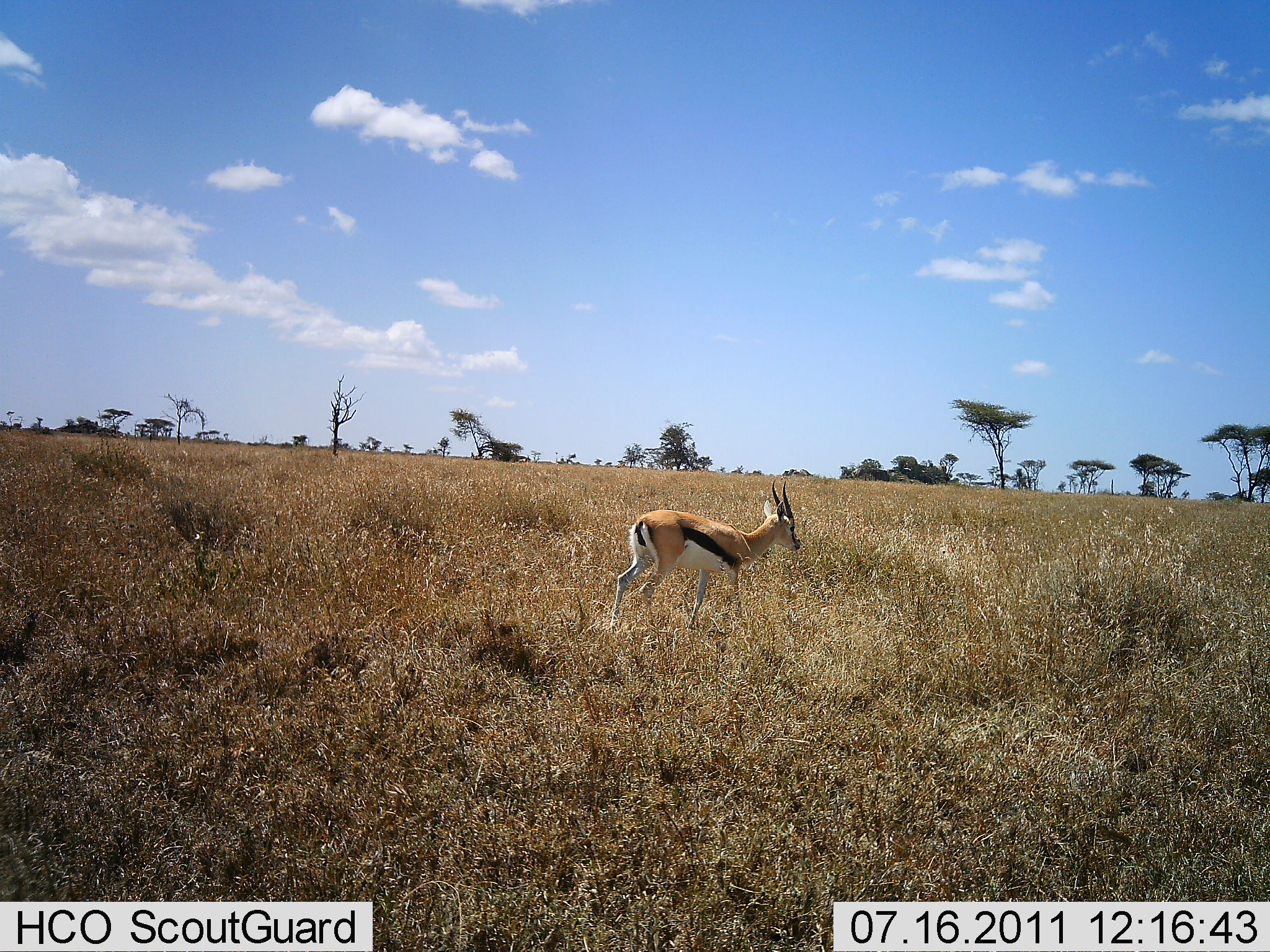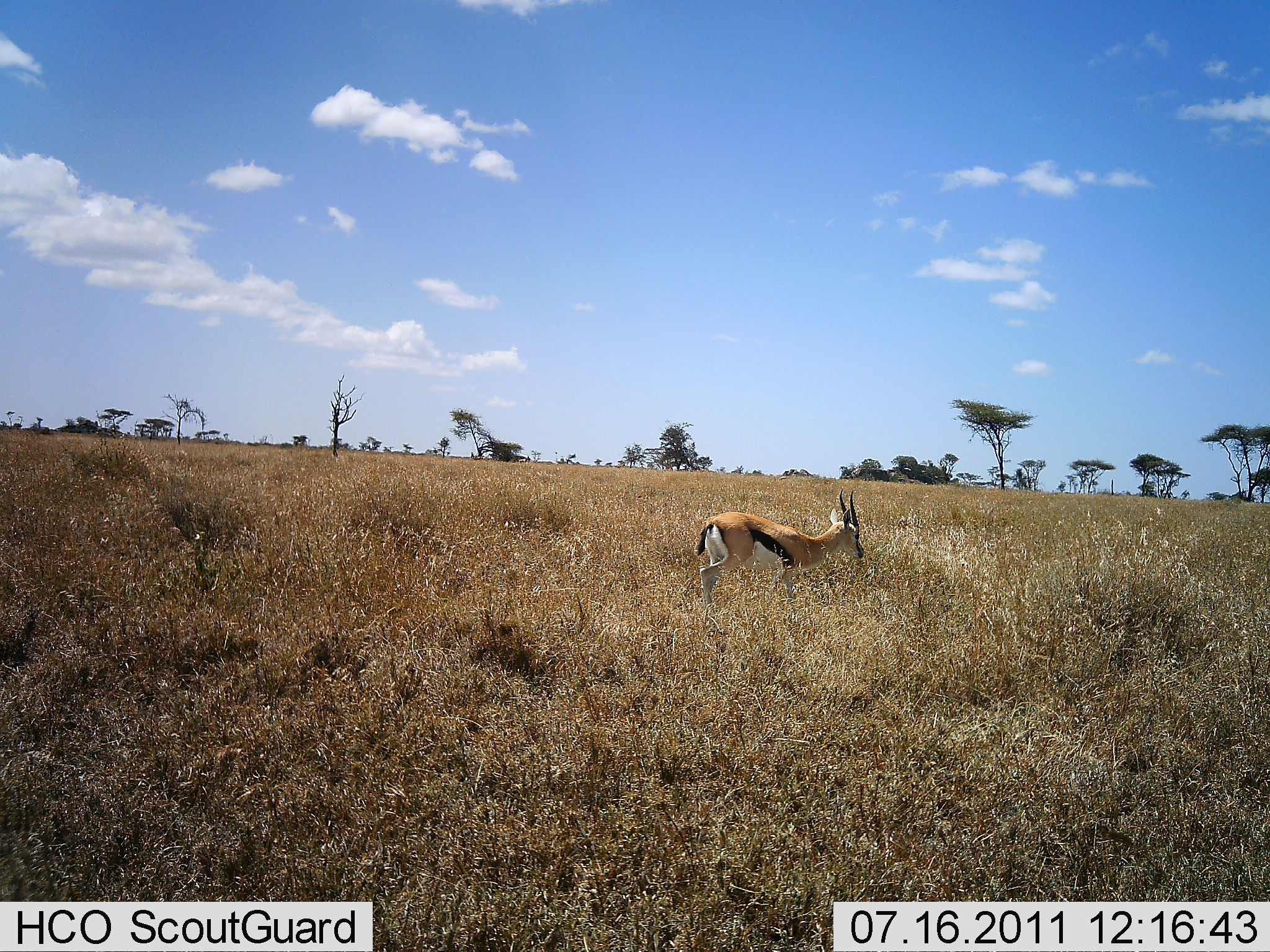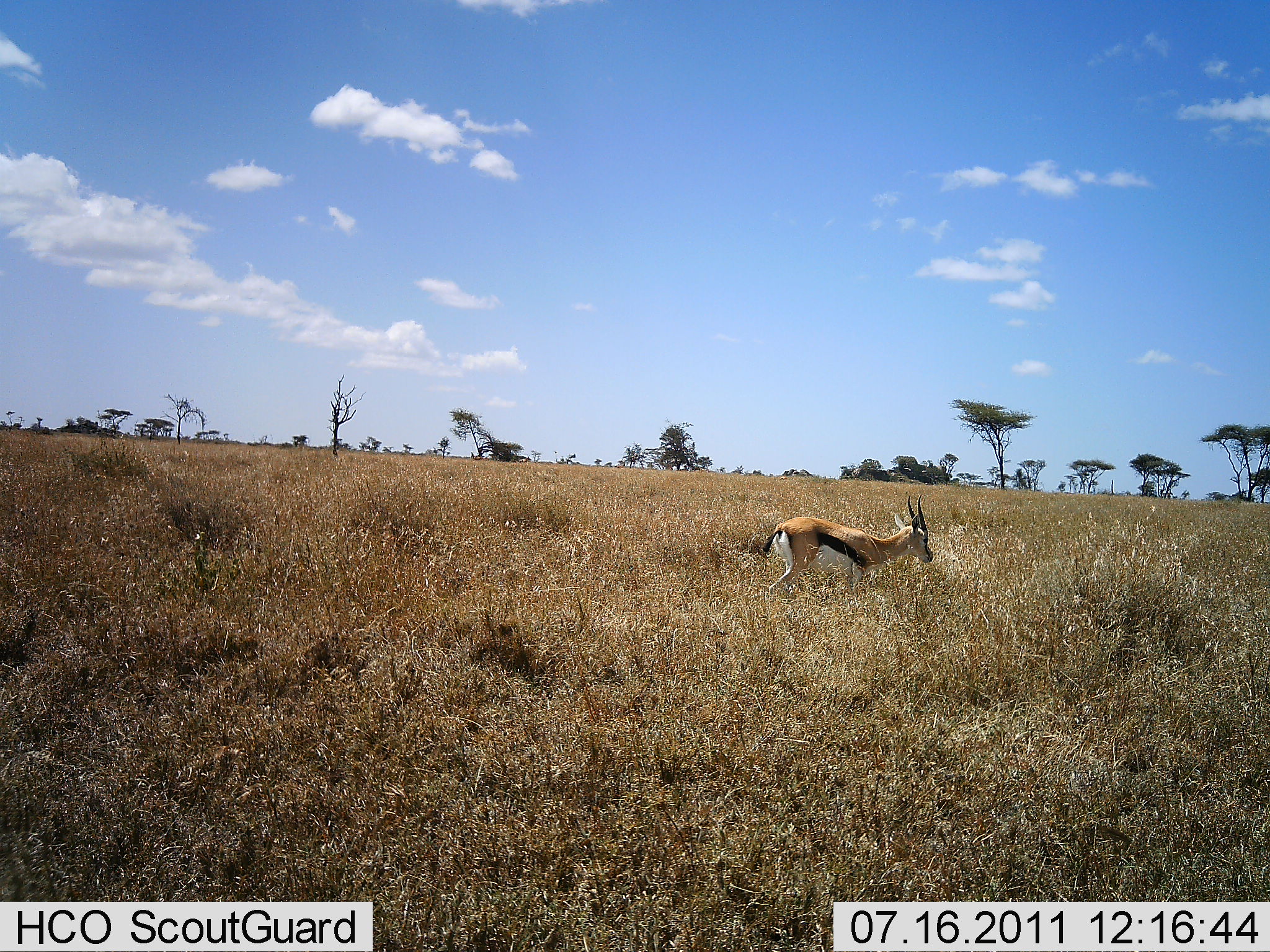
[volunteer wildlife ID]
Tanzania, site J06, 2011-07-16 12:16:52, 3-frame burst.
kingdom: Animalia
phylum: Chordata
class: Mammalia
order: Artiodactyla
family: Bovidae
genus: Eudorcas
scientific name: Eudorcas thomsonii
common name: thomson's gazelle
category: gazellethomsons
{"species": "gazellethomsons (thomson's gazelle) (Eudorcas thomsonii)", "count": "1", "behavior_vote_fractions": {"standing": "27%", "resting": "0%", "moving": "82%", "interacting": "0%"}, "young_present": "0%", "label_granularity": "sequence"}